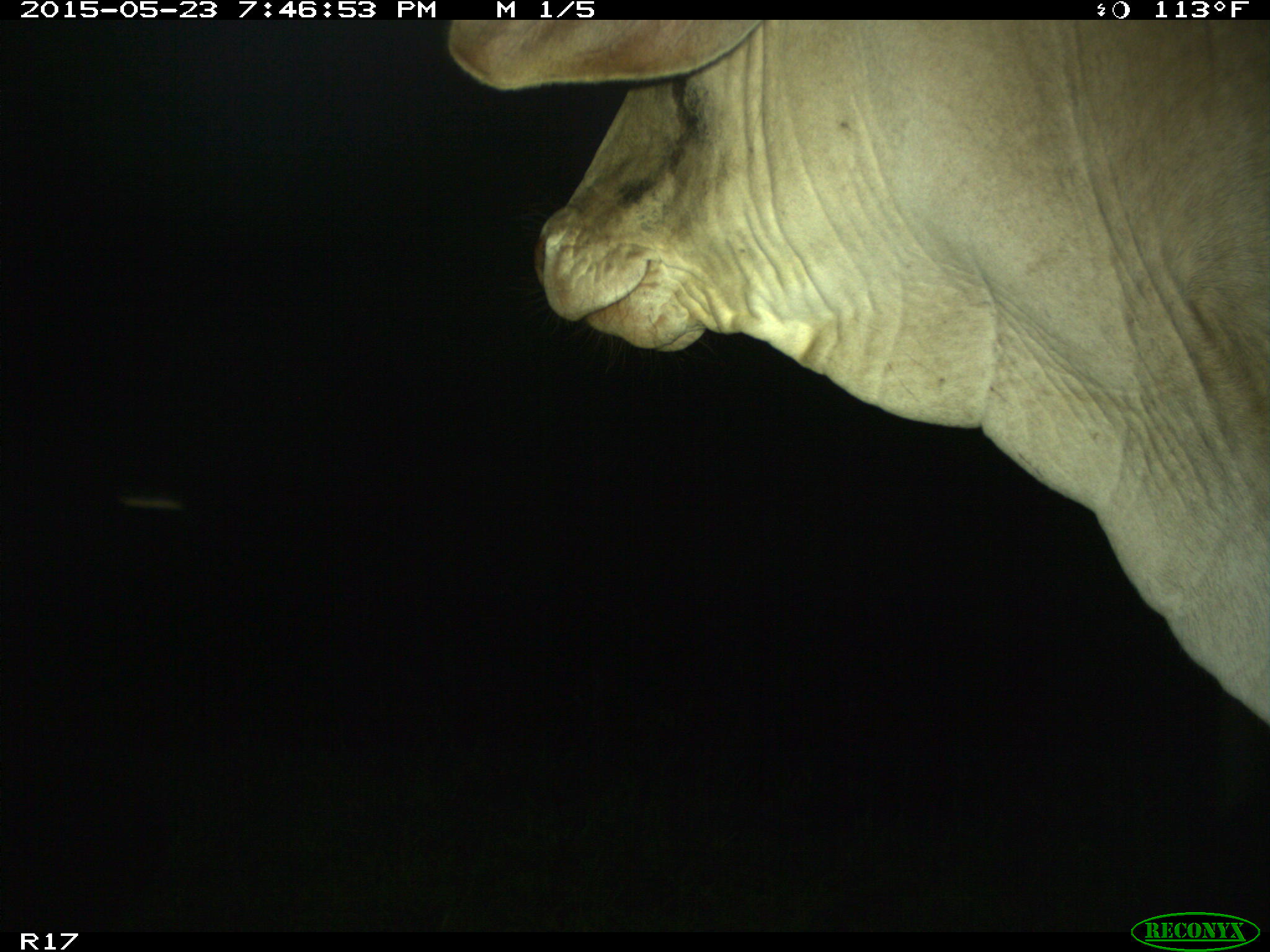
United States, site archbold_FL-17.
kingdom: Animalia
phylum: Chordata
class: Mammalia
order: Artiodactyla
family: Bovidae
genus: Bos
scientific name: Bos taurus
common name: domestic cow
Bos taurus (domestic cow).